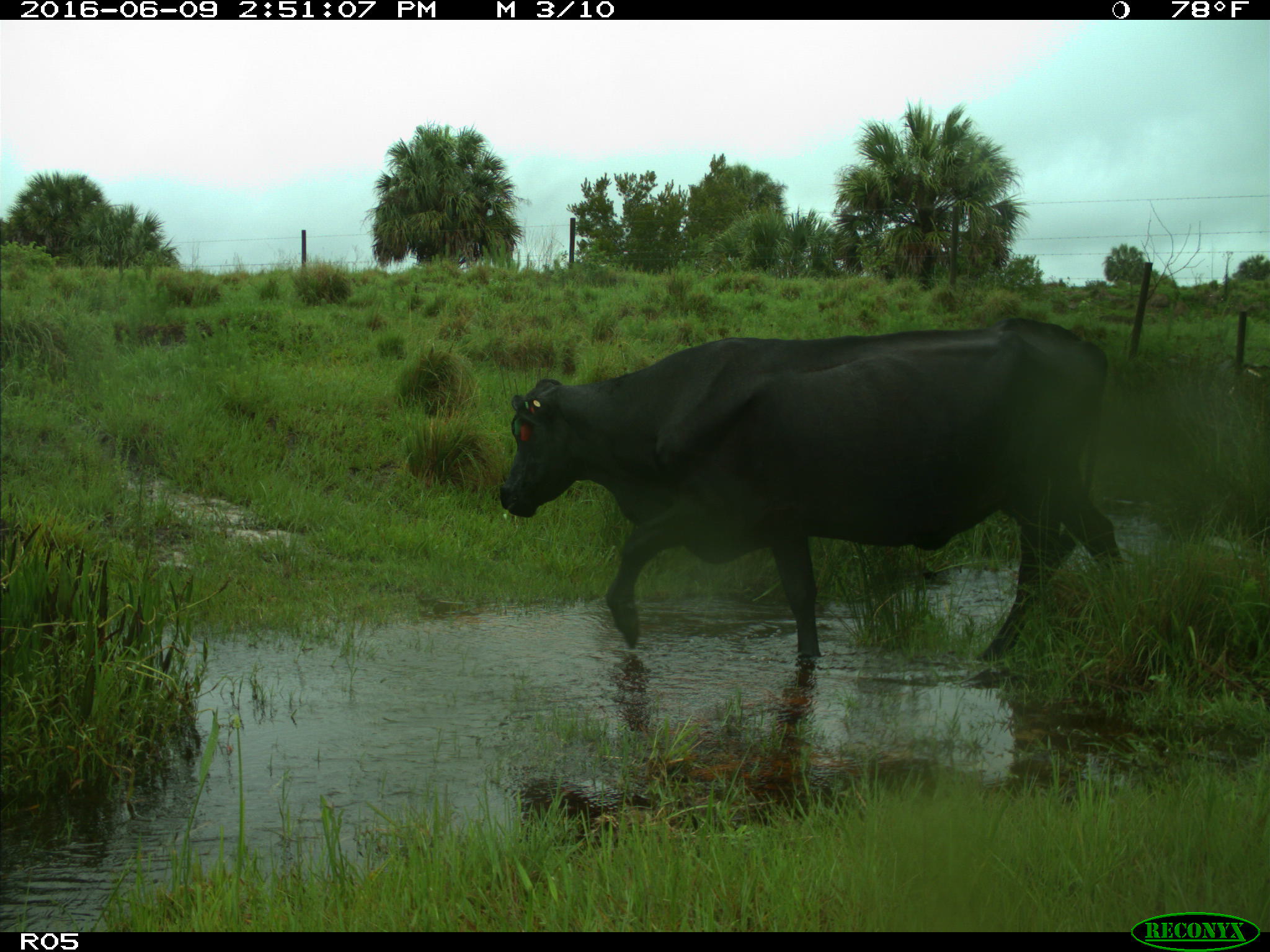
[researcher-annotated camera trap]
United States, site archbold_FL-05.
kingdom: Animalia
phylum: Chordata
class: Mammalia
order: Artiodactyla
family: Bovidae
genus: Bos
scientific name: Bos taurus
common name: domestic cow